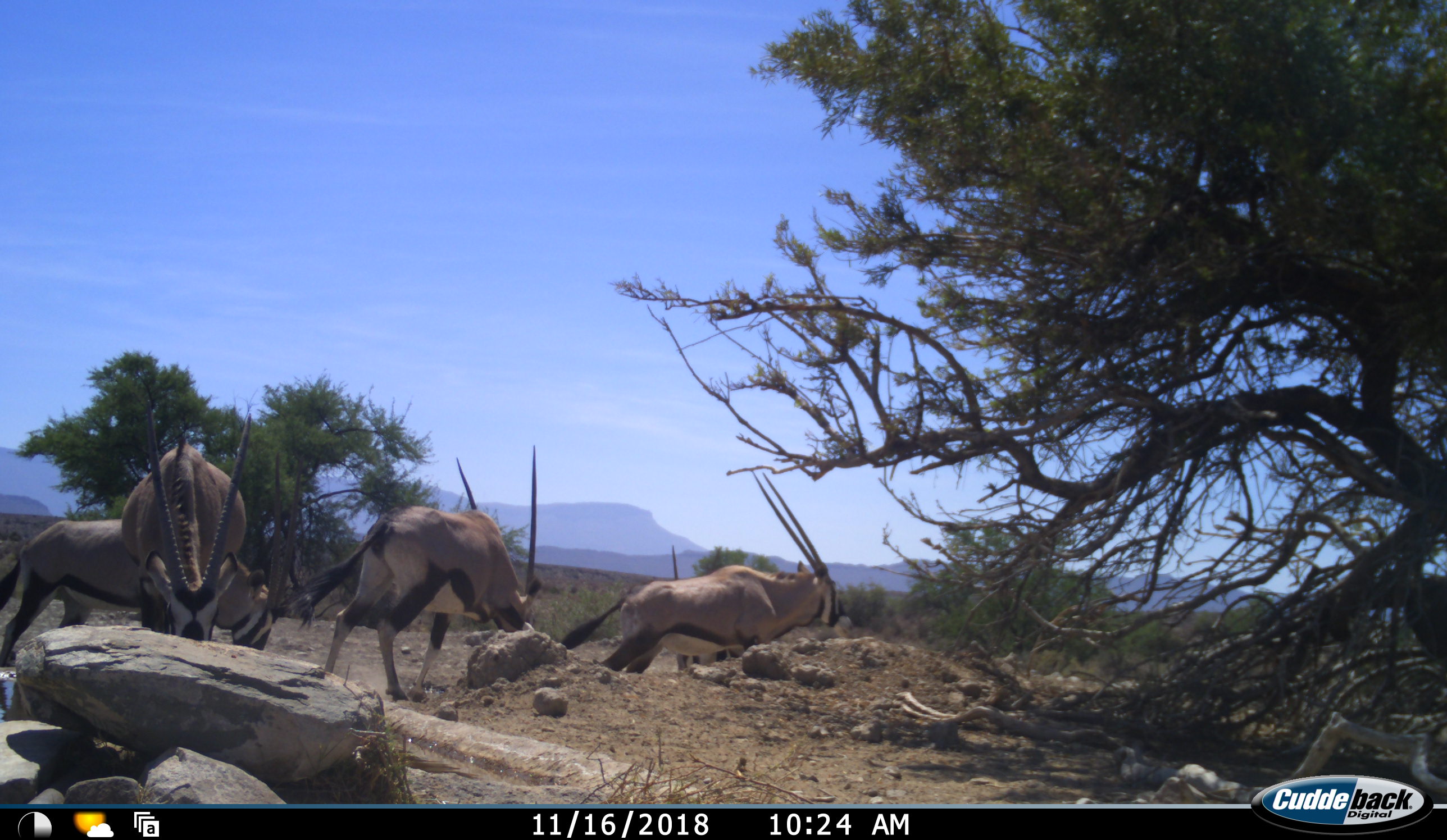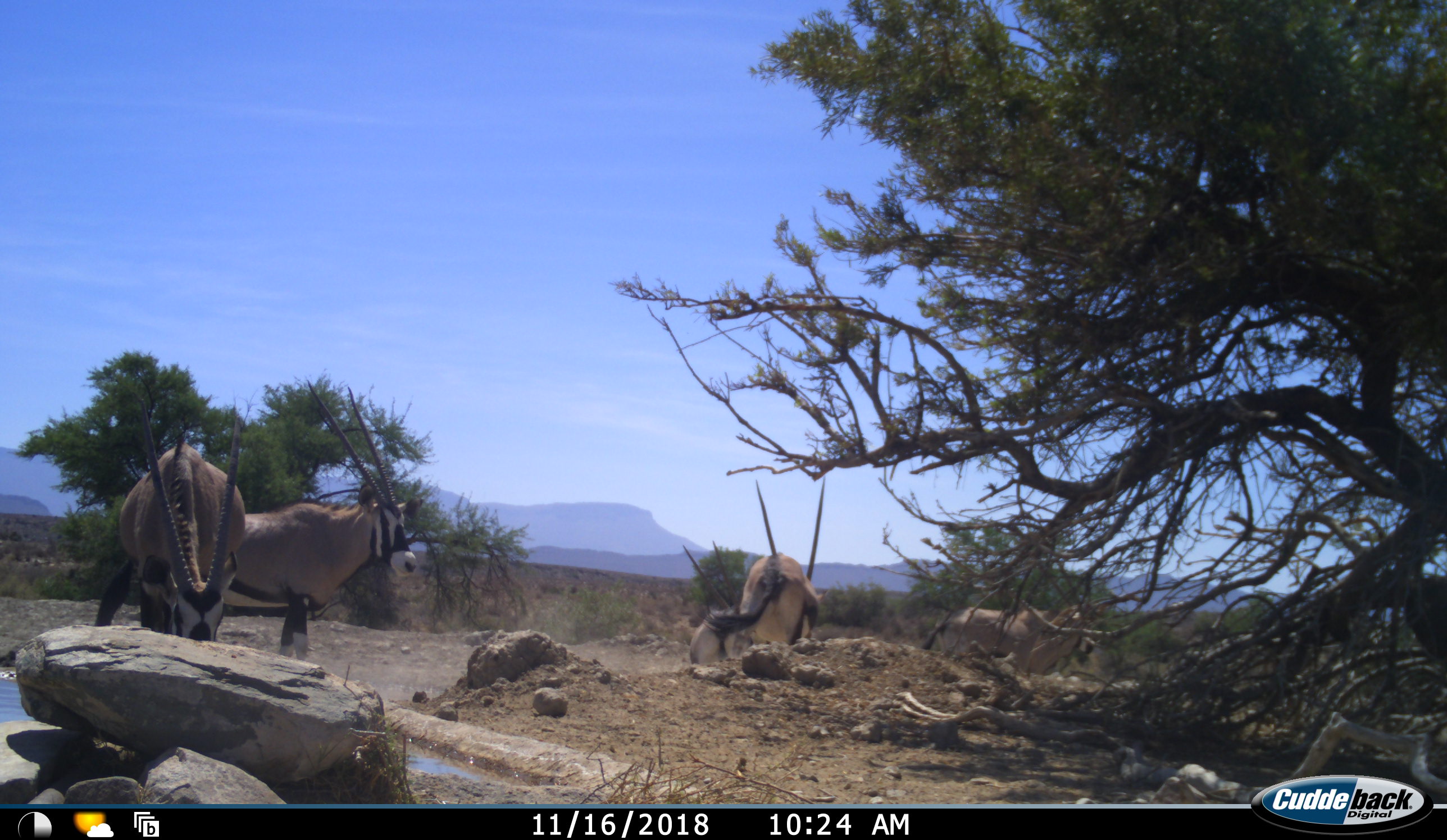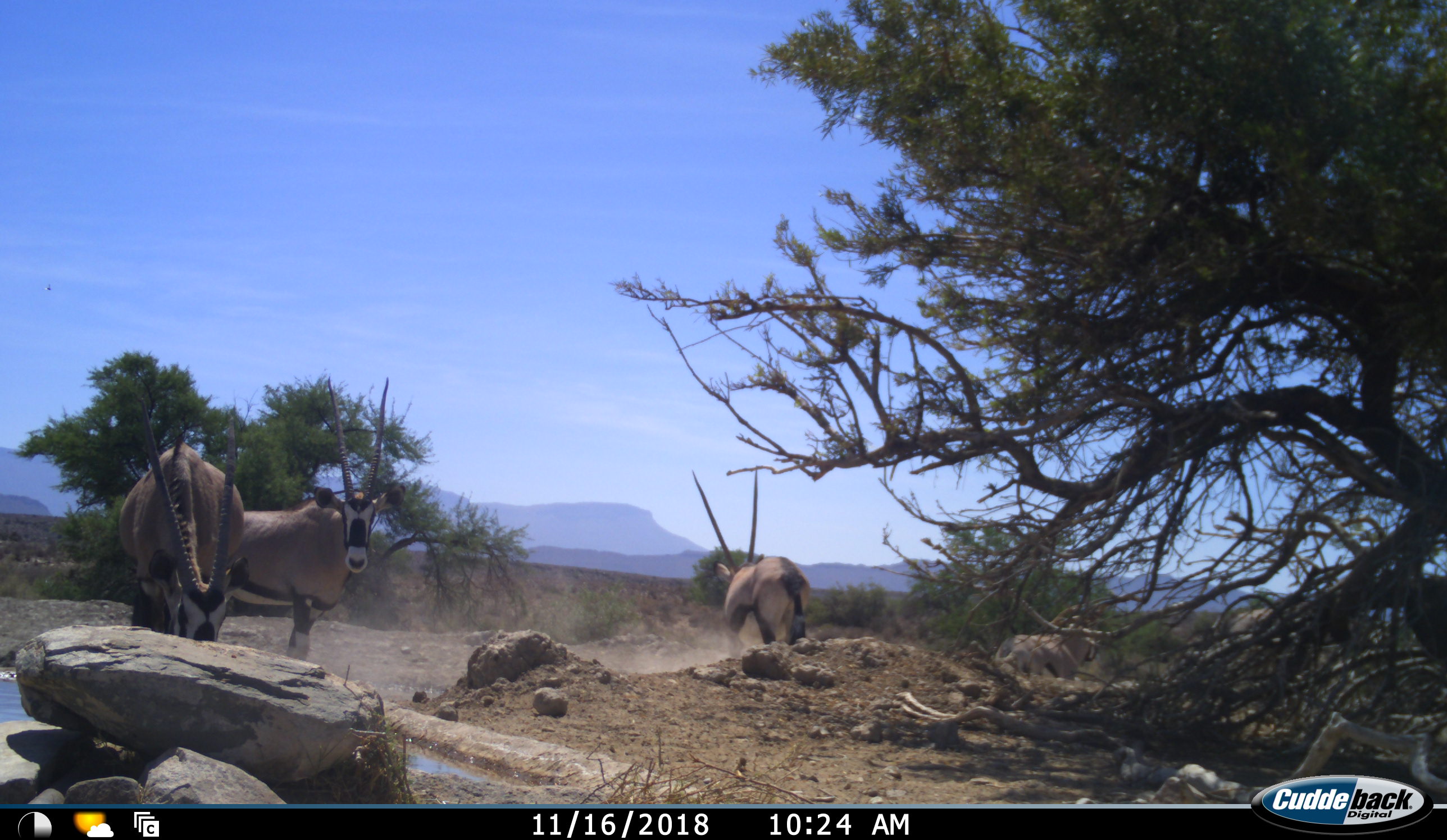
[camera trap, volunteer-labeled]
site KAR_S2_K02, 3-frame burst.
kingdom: Animalia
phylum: Chordata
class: Mammalia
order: Artiodactyla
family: Bovidae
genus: Oryx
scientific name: Oryx gazella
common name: gemsbok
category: oryx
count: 5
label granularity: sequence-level